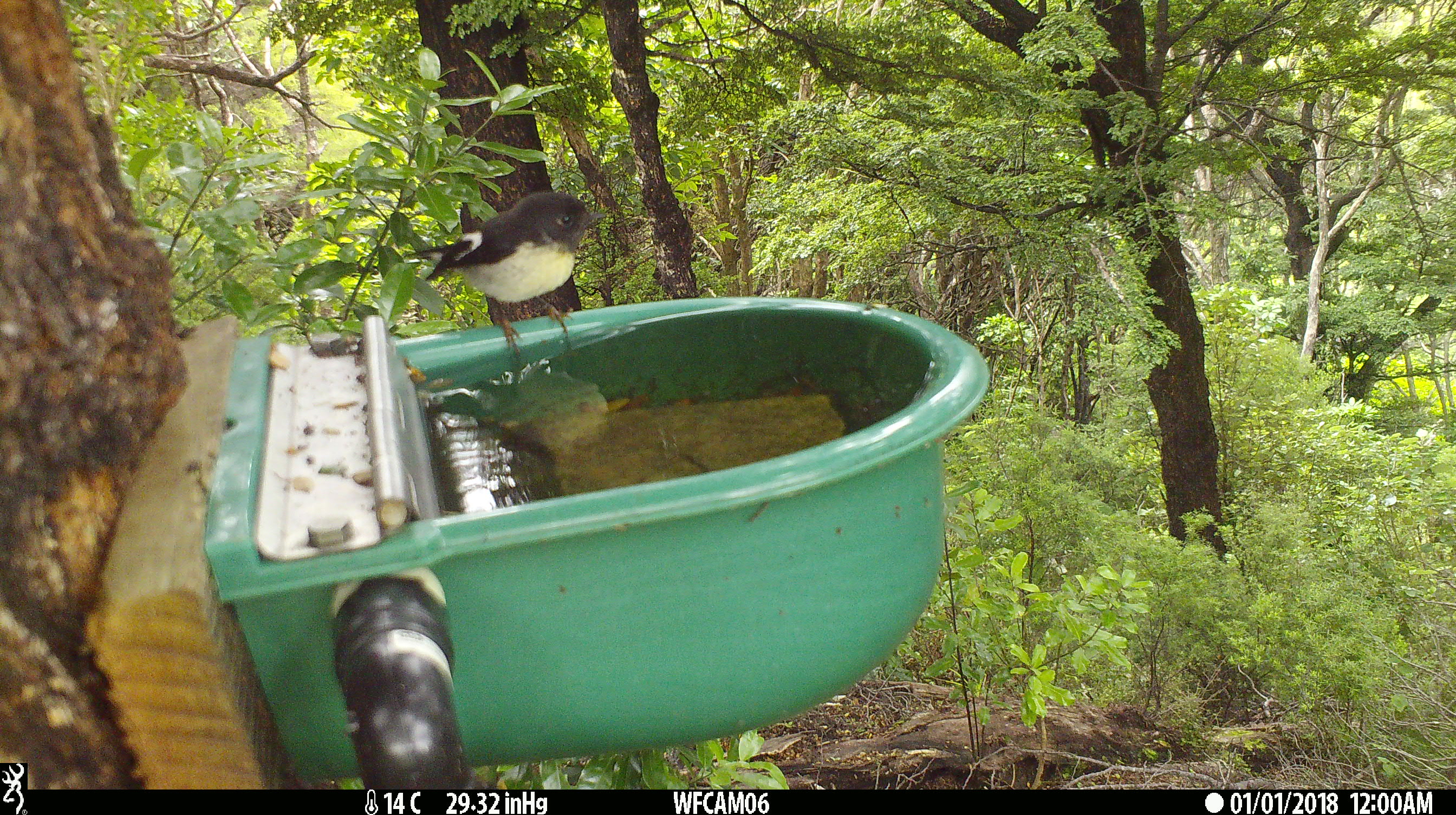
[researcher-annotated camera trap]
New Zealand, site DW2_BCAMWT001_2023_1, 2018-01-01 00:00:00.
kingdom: Animalia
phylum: Chordata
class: Aves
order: Passeriformes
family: Petroicidae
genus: Petroica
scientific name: Petroica macrocephala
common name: tomtit